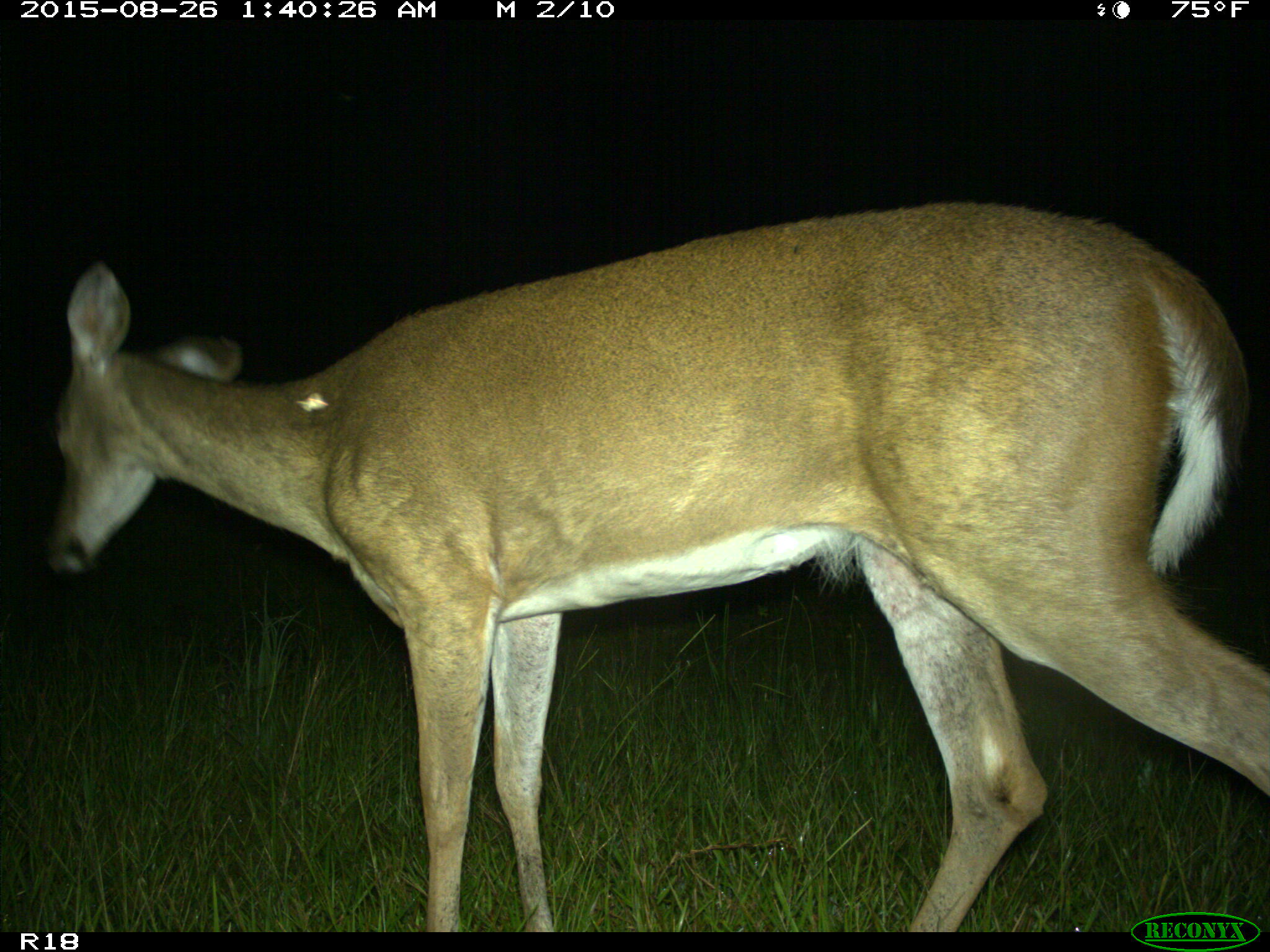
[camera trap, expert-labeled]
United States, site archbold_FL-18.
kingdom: Animalia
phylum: Chordata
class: Mammalia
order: Artiodactyla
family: Cervidae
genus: Odocoileus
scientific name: Odocoileus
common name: deer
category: unidentified deer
Unidentified deer (deer) (Odocoileus).